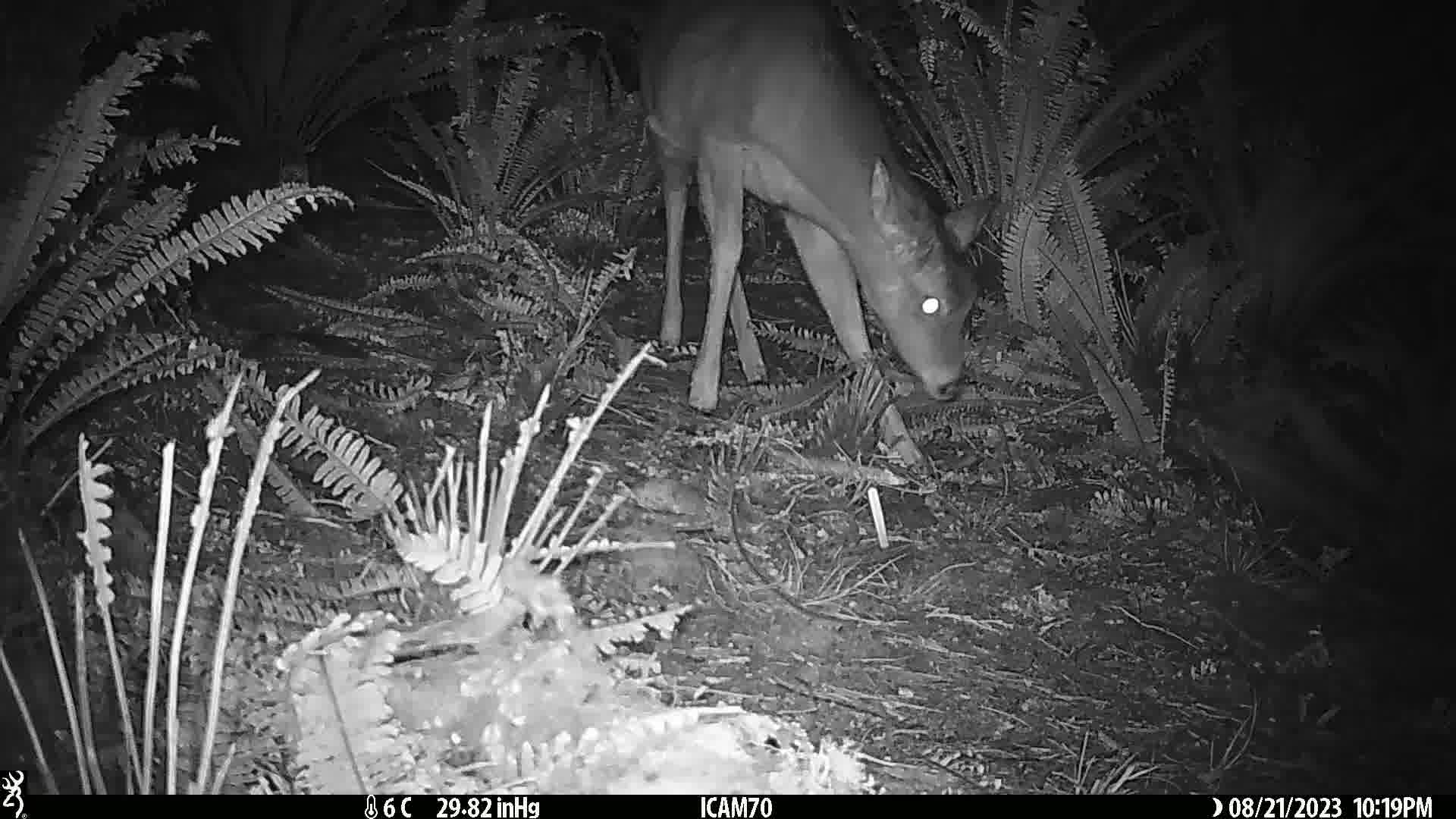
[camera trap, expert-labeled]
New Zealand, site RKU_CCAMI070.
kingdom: Animalia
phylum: Chordata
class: Mammalia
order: Artiodactyla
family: Cervidae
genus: Odocoileus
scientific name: Odocoileus virginianus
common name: white-tailed deer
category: white tailed deer